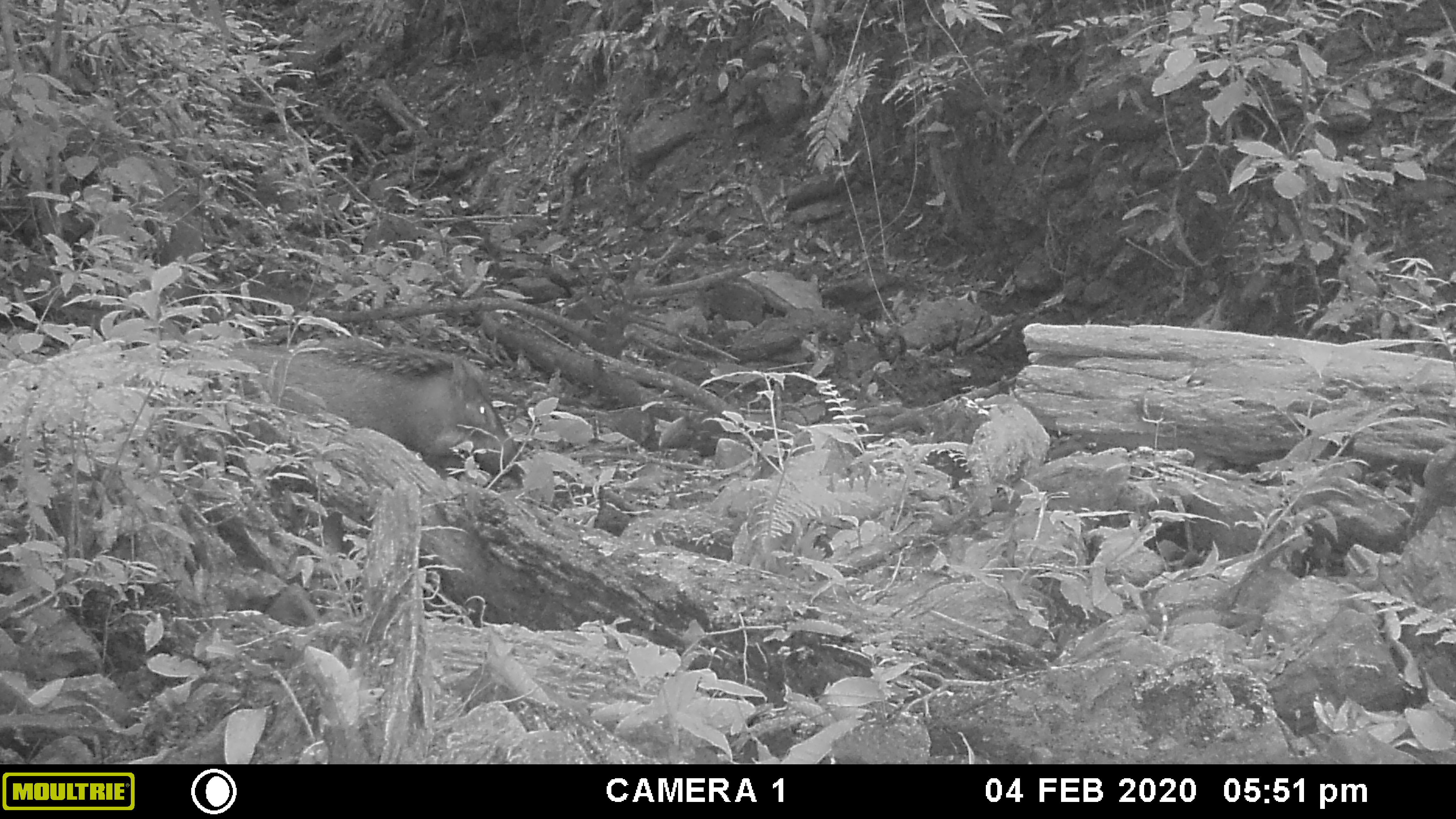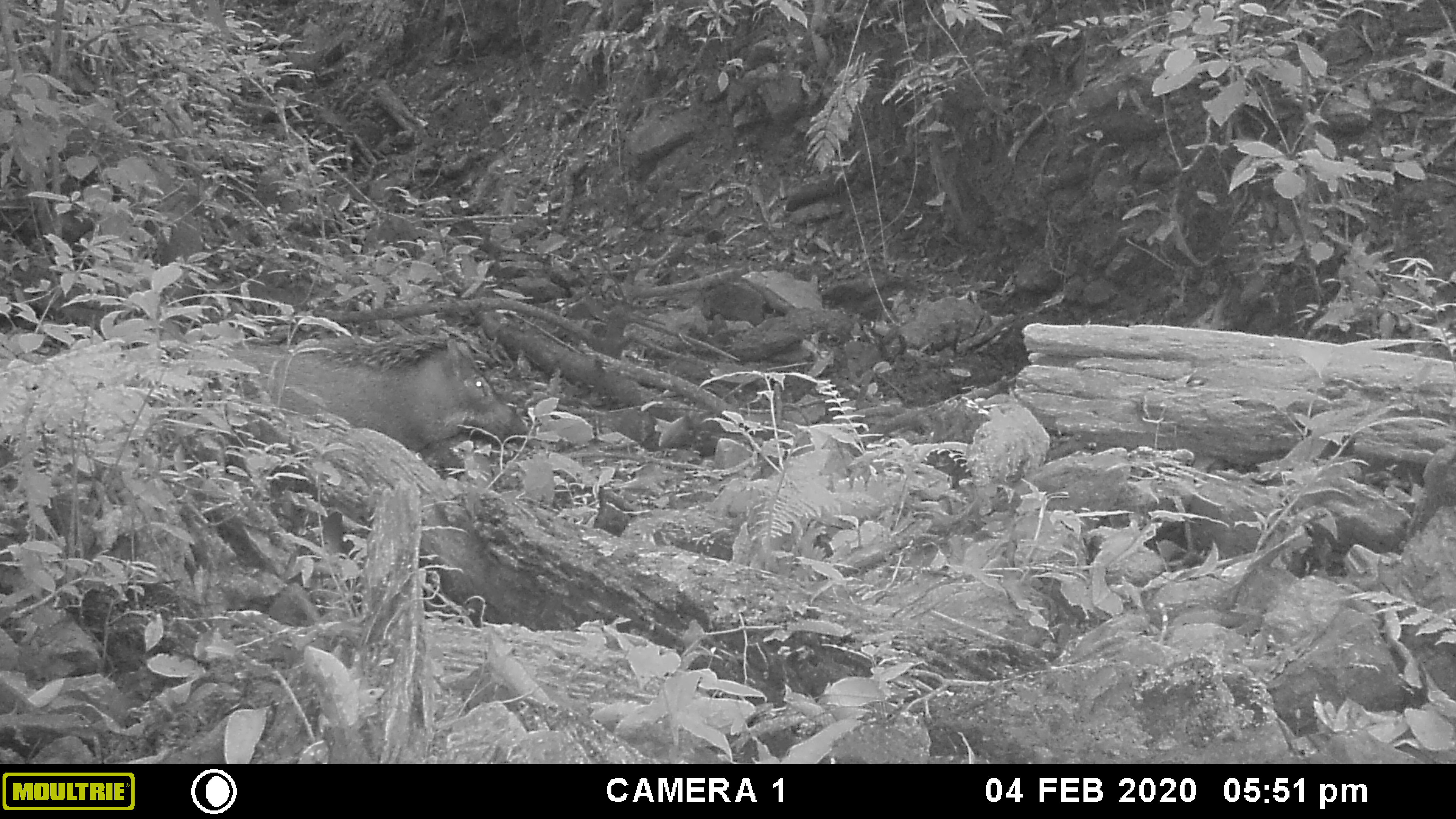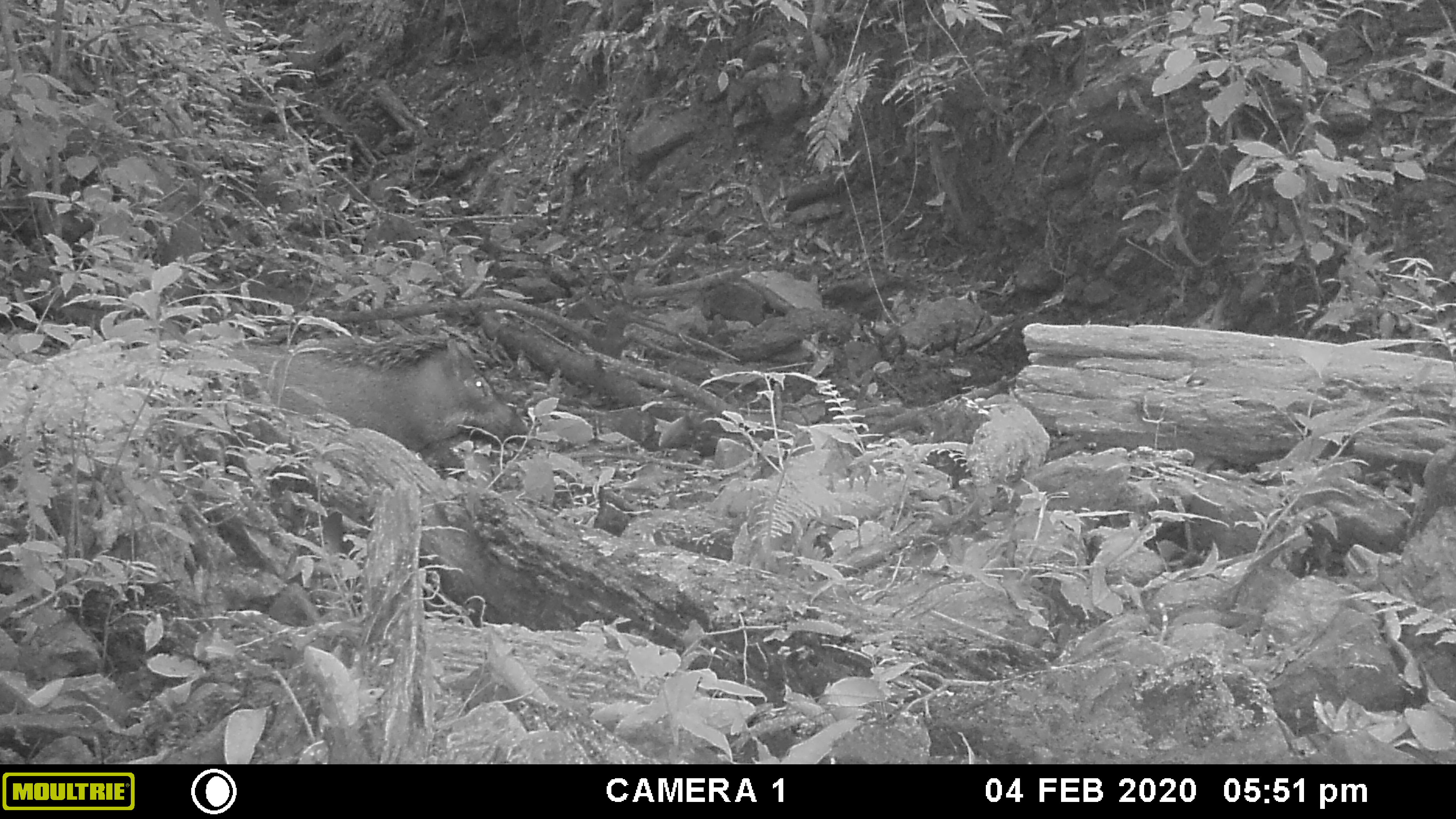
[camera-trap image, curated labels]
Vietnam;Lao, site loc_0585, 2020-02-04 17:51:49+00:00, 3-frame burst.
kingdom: Animalia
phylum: Chordata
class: Mammalia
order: Artiodactyla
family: Suidae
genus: Sus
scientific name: Sus scrofa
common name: eurasian wild pig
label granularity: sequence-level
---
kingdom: Animalia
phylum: Chordata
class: Aves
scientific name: Aves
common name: bird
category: unidentified bird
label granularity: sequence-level